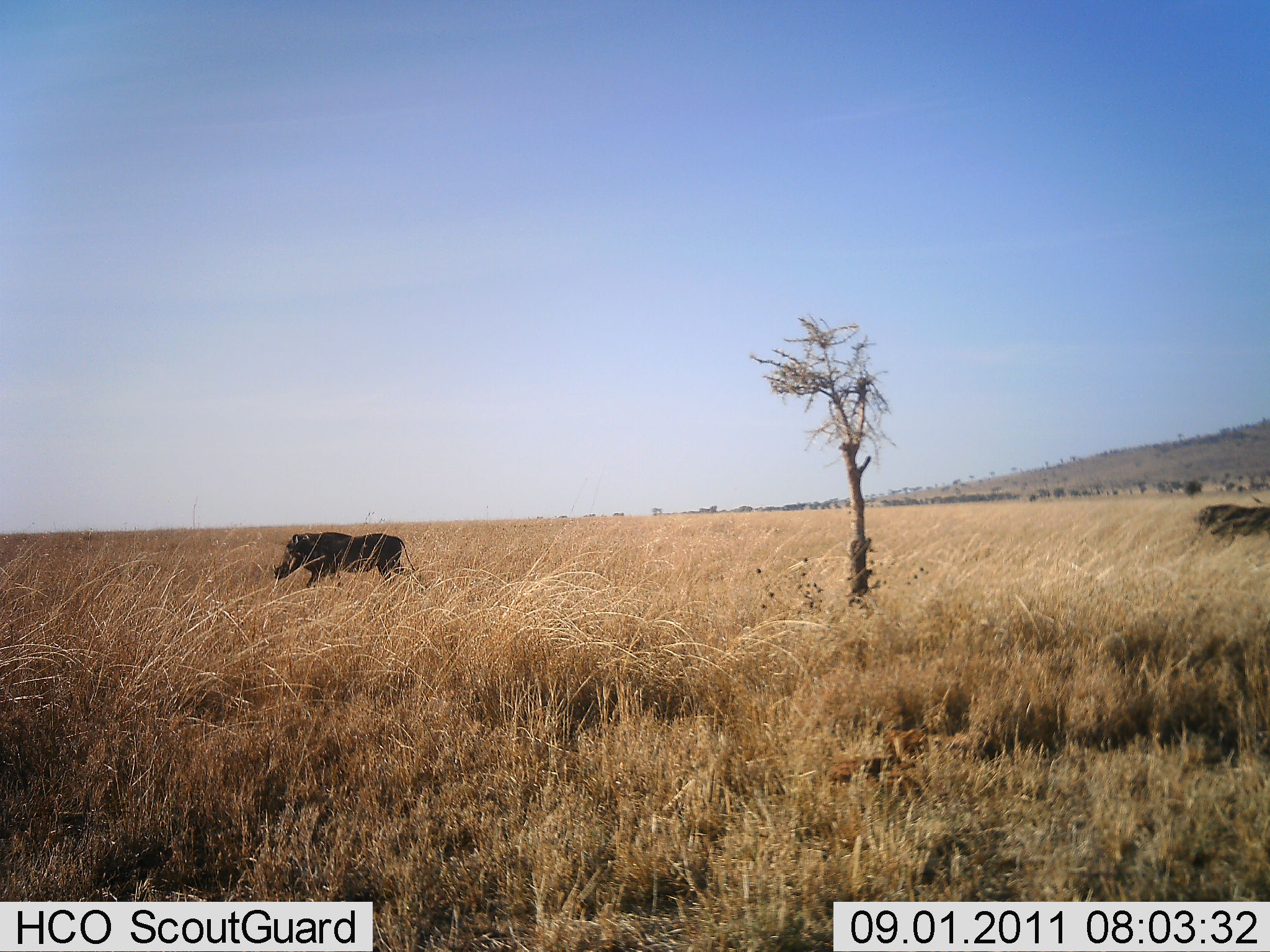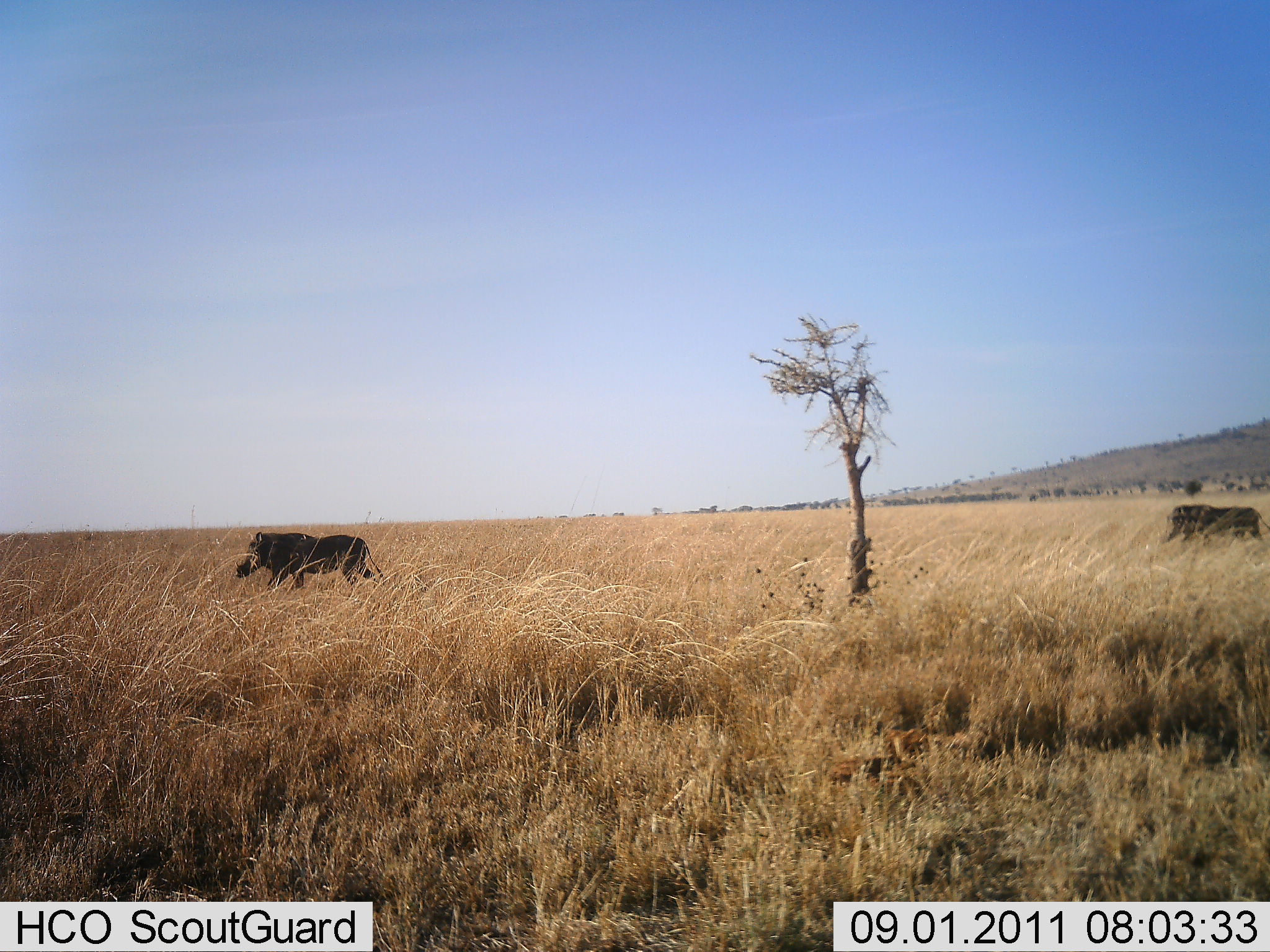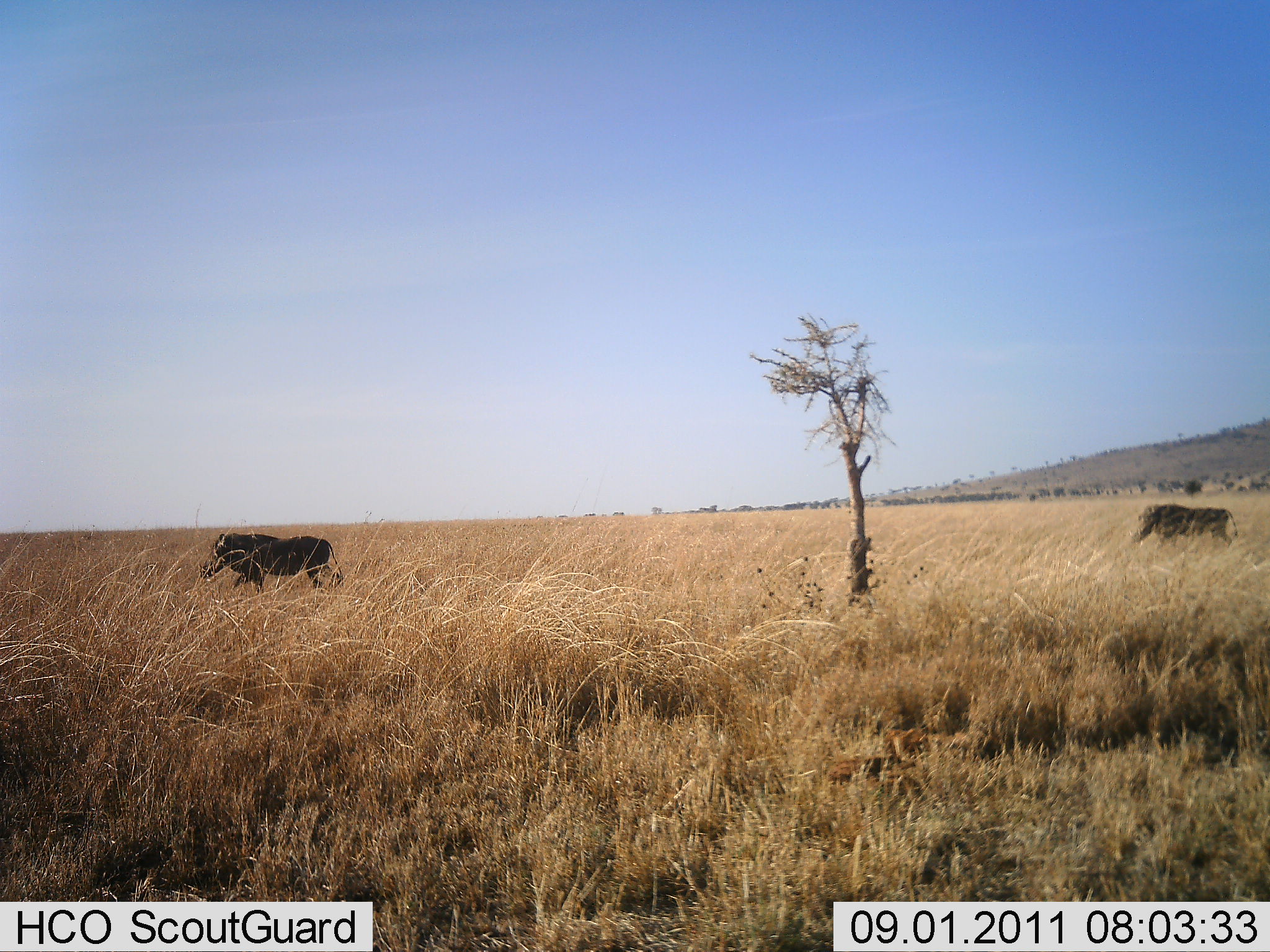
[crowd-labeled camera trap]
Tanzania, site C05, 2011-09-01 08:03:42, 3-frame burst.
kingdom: Animalia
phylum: Chordata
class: Mammalia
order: Artiodactyla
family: Suidae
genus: Phacochoerus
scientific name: Phacochoerus africanus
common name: warthog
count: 2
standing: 8%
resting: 0%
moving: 92%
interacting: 0%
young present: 0%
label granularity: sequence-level